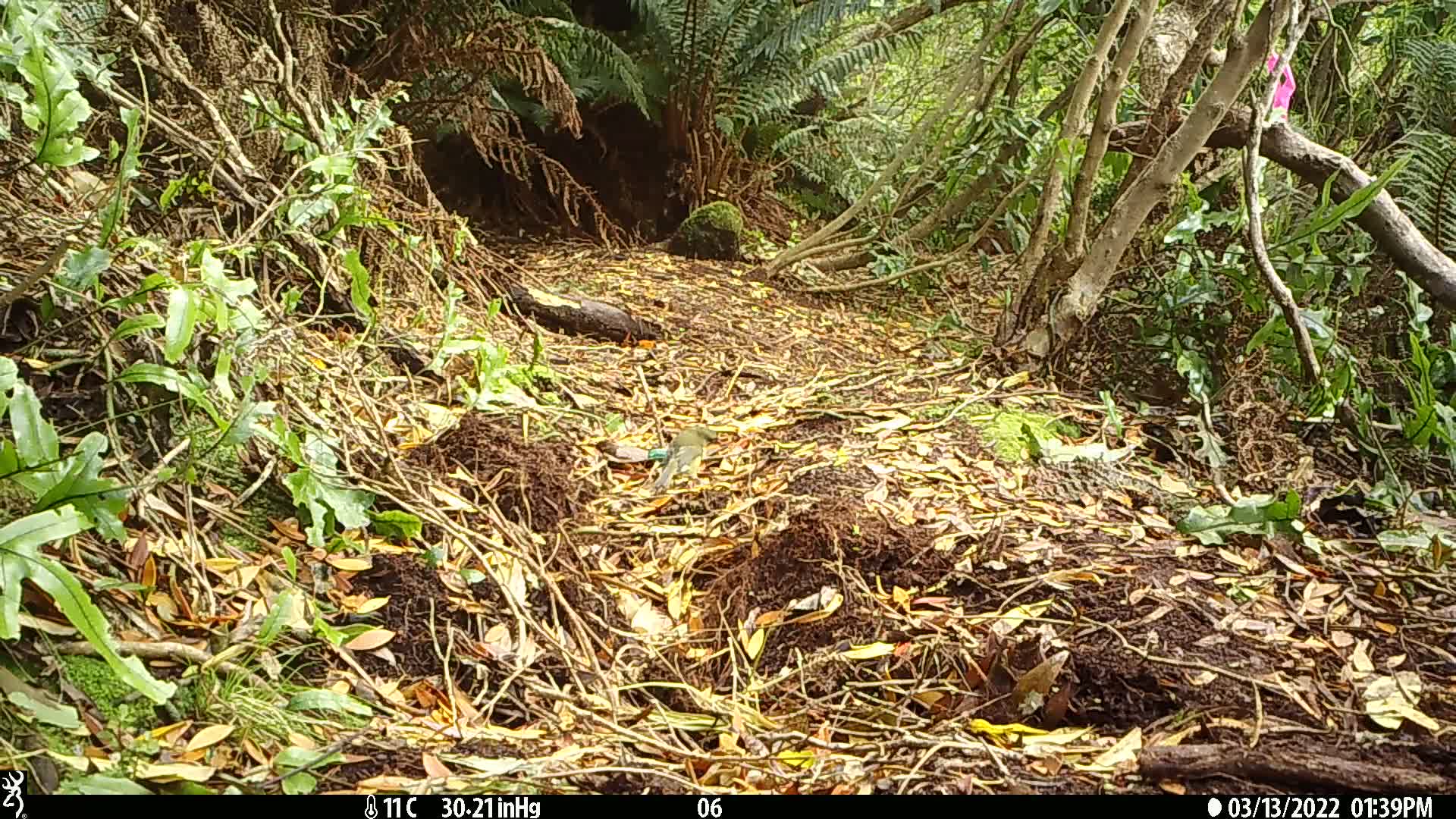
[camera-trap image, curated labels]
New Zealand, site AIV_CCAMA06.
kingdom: Animalia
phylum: Chordata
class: Aves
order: Passeriformes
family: Meliphagidae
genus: Anthornis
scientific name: Anthornis melanura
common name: new zealand bellbird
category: bellbird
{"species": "bellbird (new zealand bellbird) (Anthornis melanura)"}